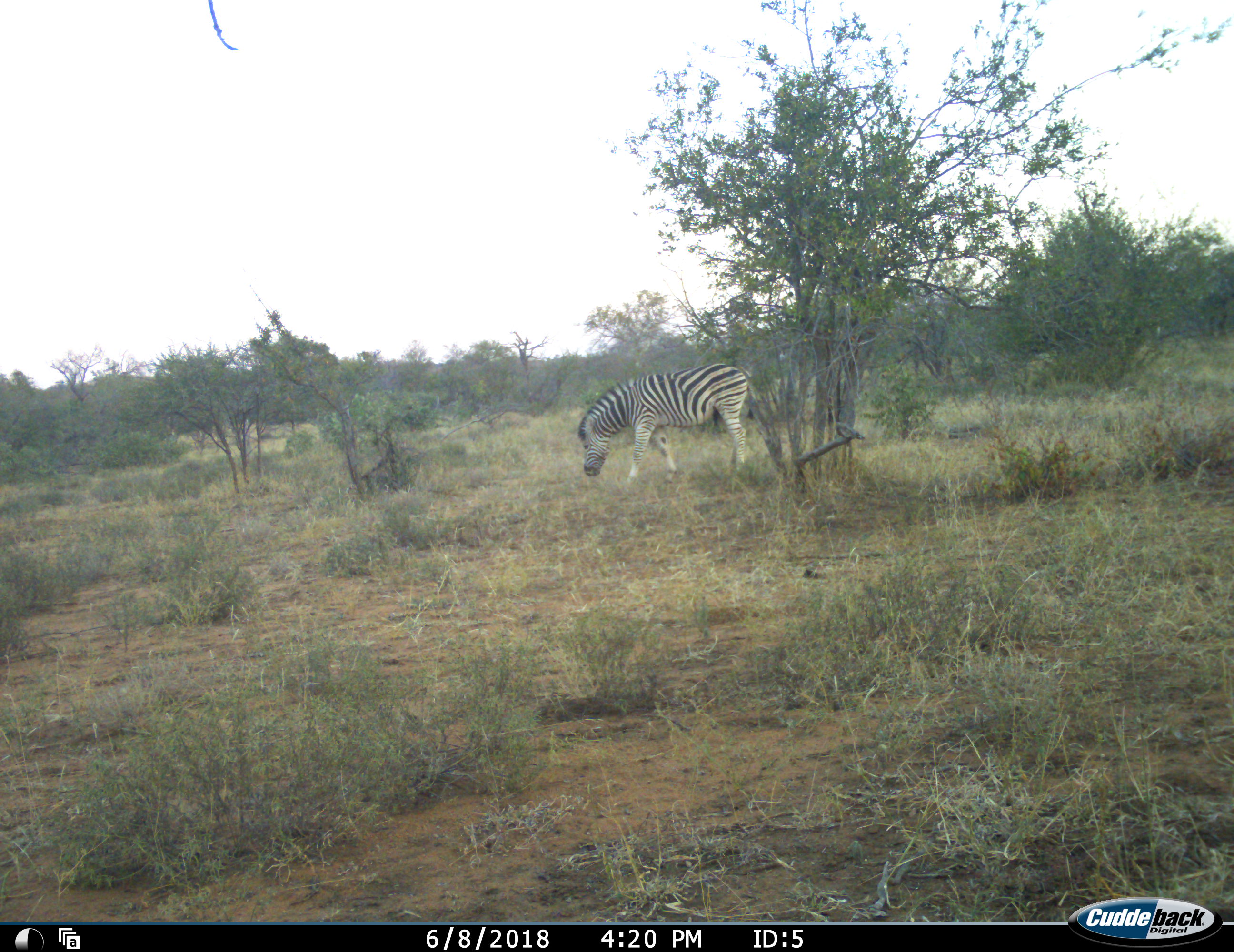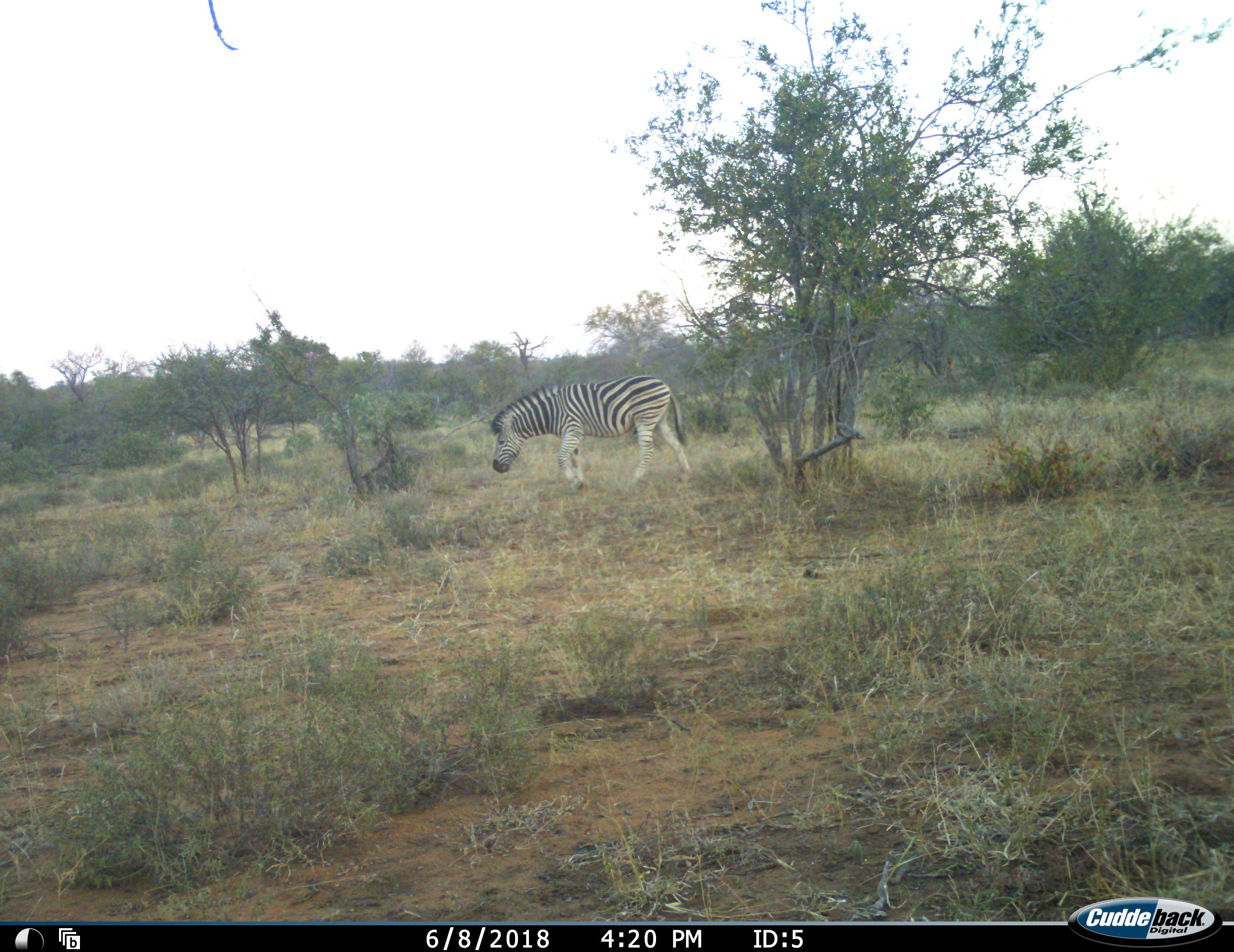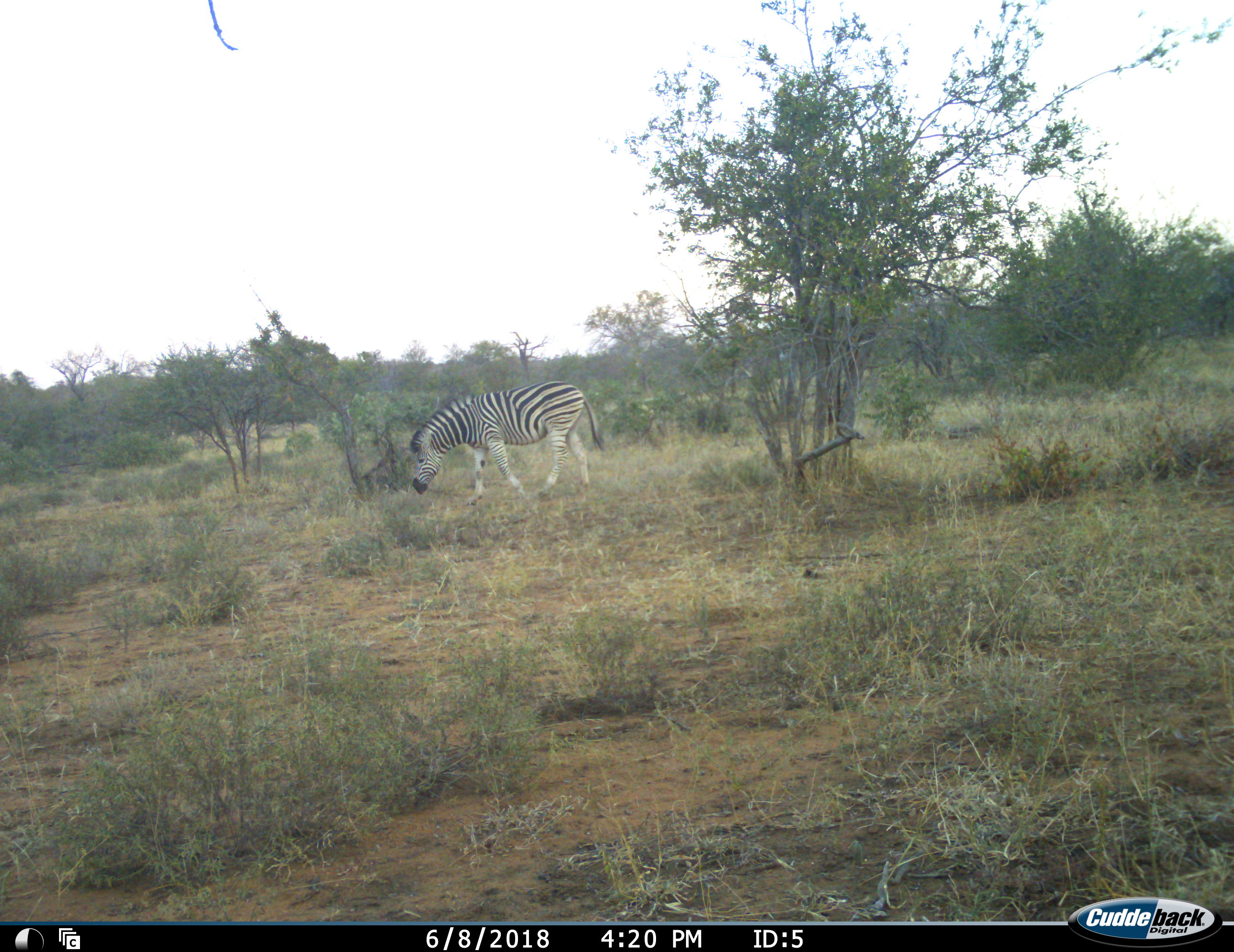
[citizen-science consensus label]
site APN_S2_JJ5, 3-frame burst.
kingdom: Animalia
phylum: Chordata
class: Mammalia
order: Perissodactyla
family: Equidae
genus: Equus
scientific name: Equus quagga burchellii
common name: burchell's zebra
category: zebraburchells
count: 1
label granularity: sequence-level